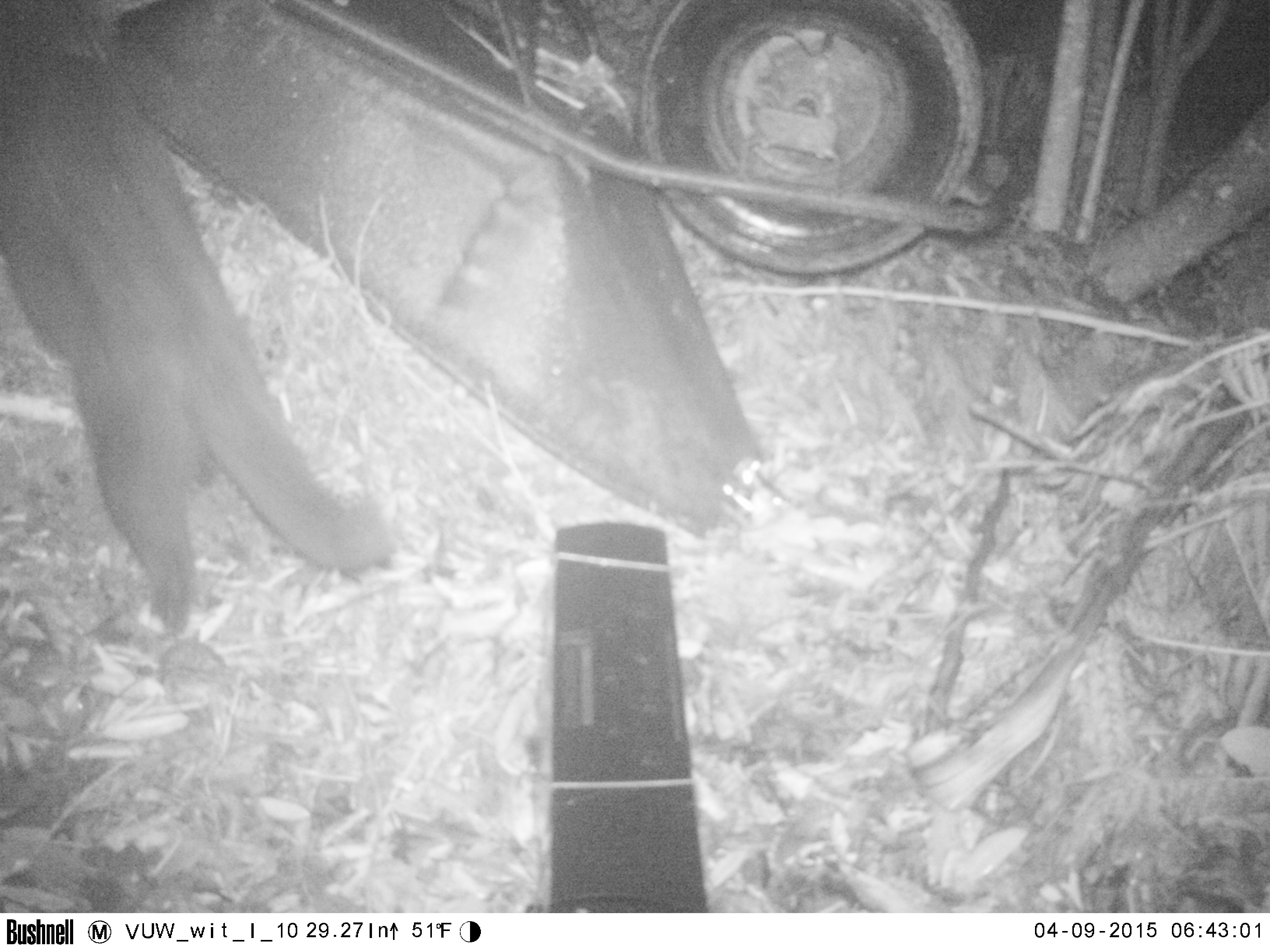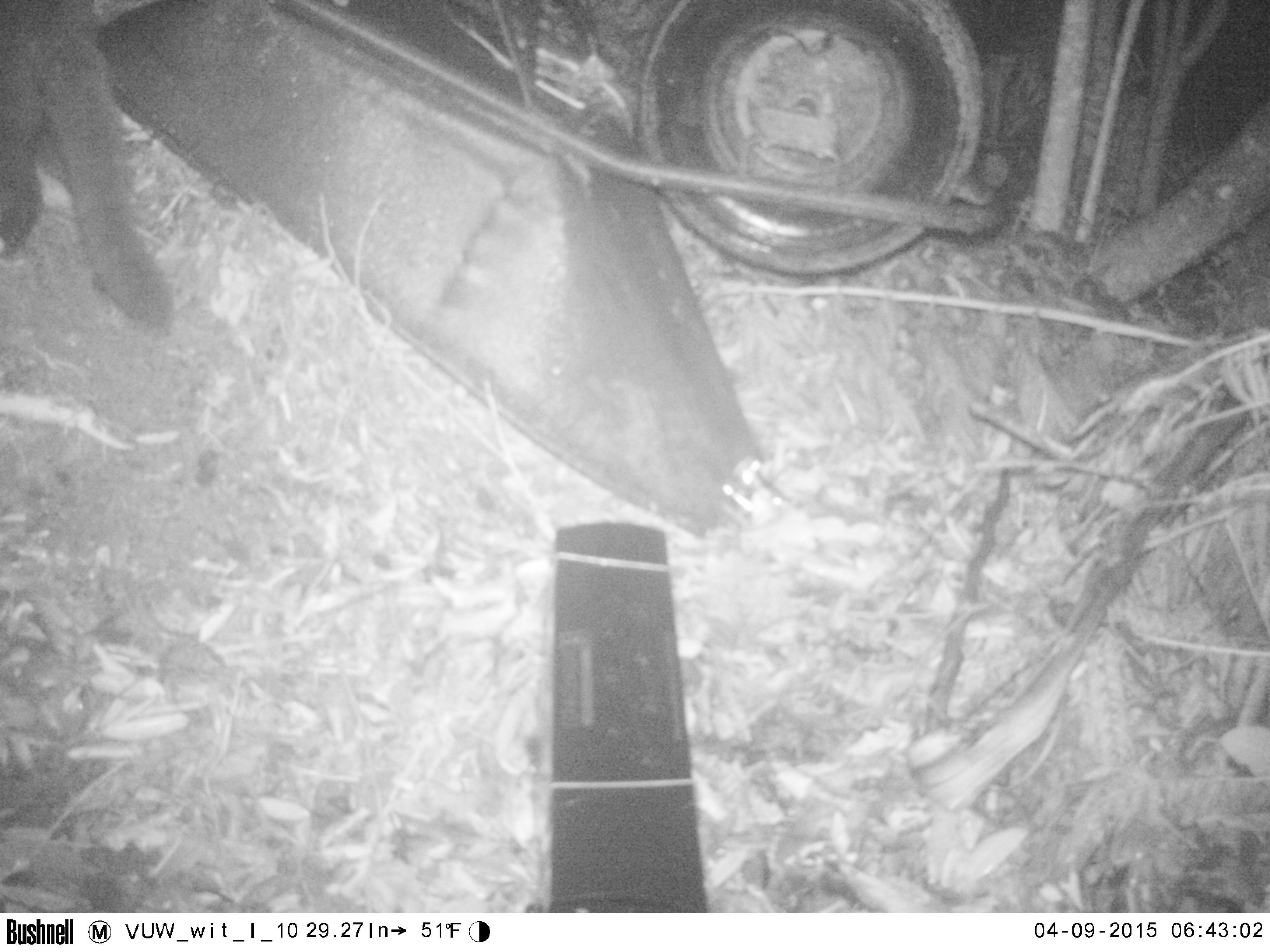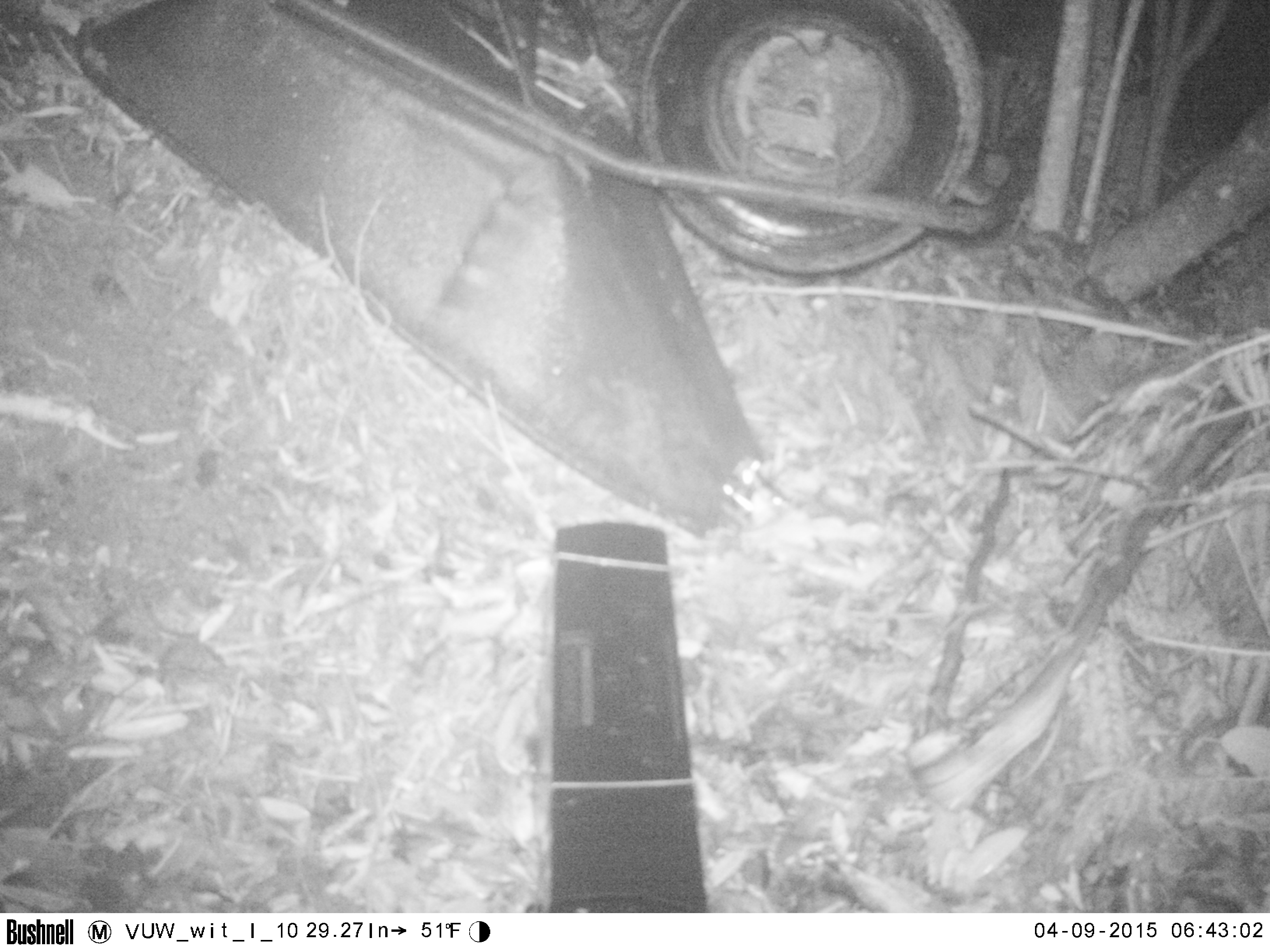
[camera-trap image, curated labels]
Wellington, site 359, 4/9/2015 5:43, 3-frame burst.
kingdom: Animalia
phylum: Chordata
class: Mammalia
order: Carnivora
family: Felidae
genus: Felis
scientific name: Felis catus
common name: cat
Cat (Felis catus).